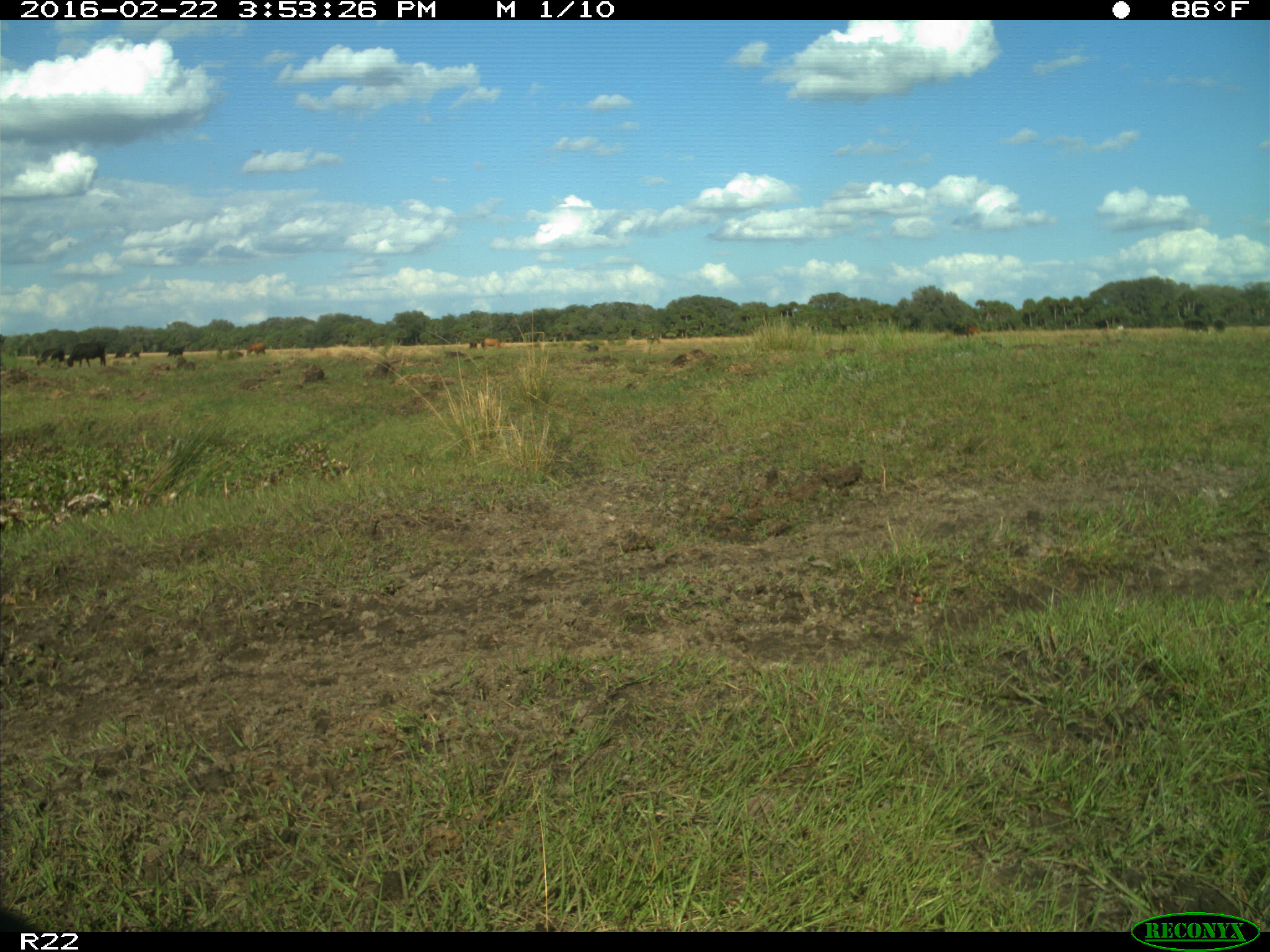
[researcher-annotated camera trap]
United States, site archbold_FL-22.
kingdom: Animalia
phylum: Chordata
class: Mammalia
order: Artiodactyla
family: Bovidae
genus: Bos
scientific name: Bos taurus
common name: domestic cow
Bos taurus (domestic cow).